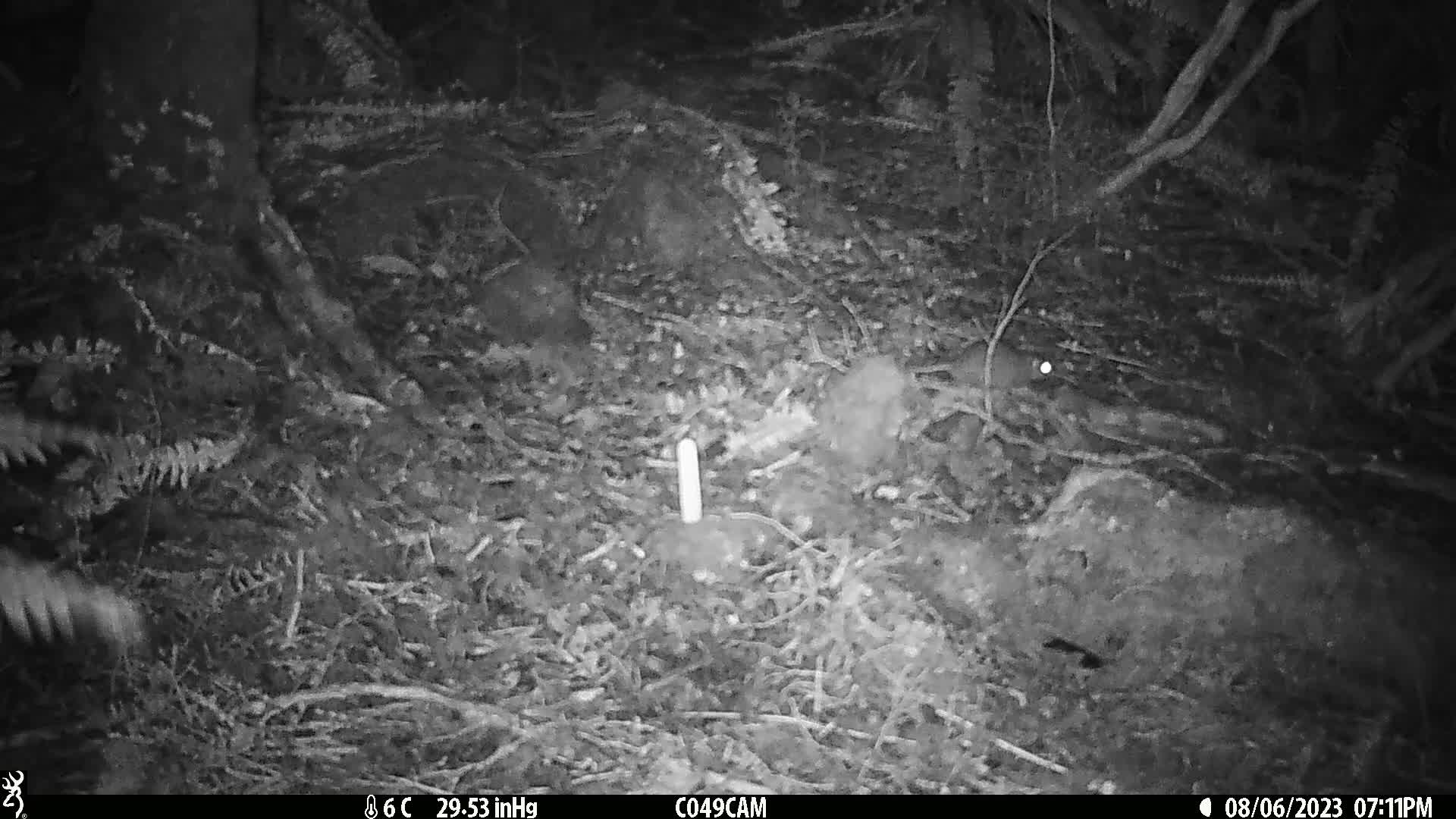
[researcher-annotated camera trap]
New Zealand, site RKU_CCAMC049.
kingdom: Animalia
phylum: Chordata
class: Mammalia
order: Rodentia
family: Muridae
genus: Rattus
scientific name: Rattus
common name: rat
Rat (Rattus).